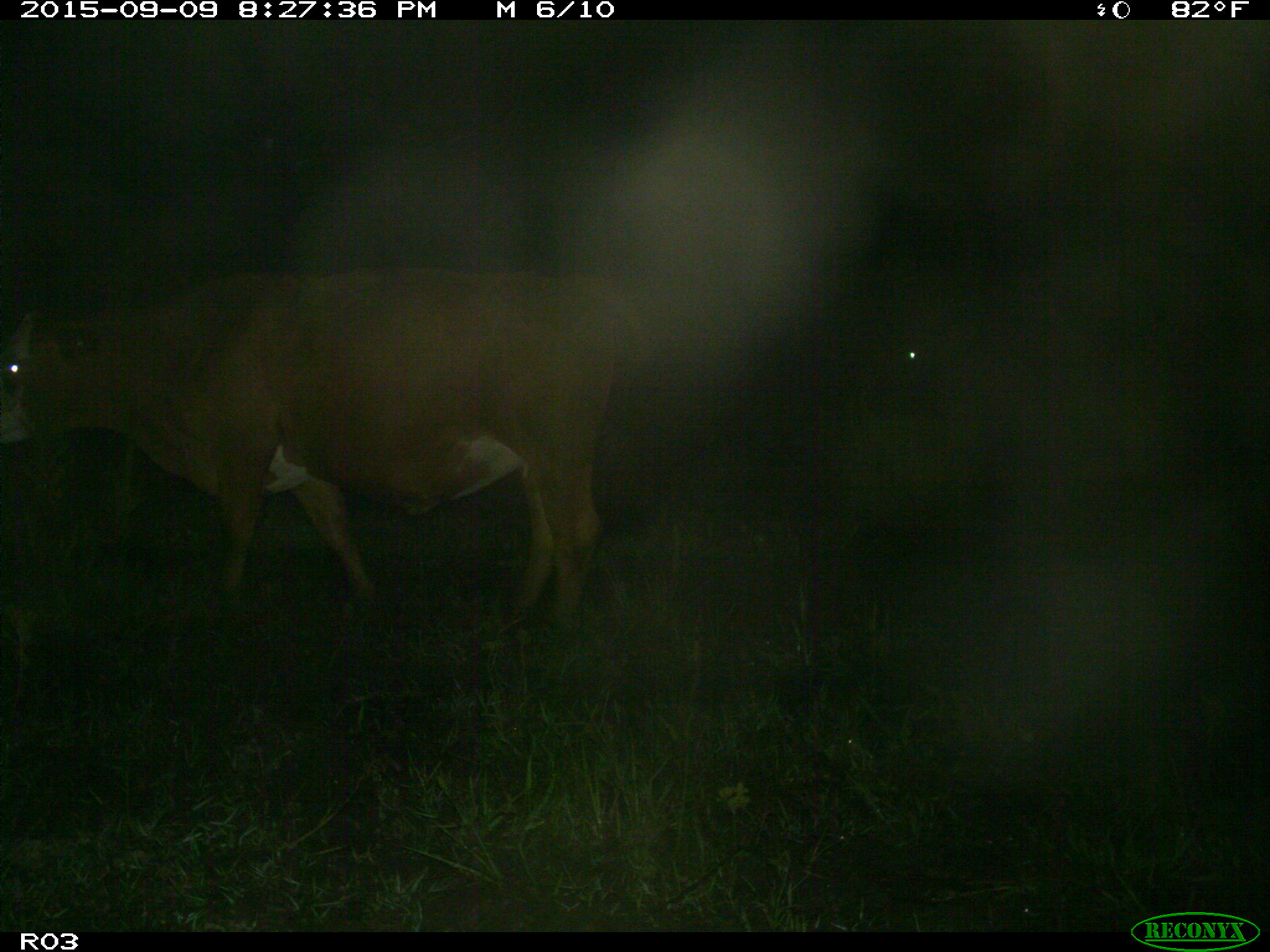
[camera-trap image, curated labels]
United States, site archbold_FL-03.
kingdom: Animalia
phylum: Chordata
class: Mammalia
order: Artiodactyla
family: Bovidae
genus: Bos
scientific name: Bos taurus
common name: domestic cow